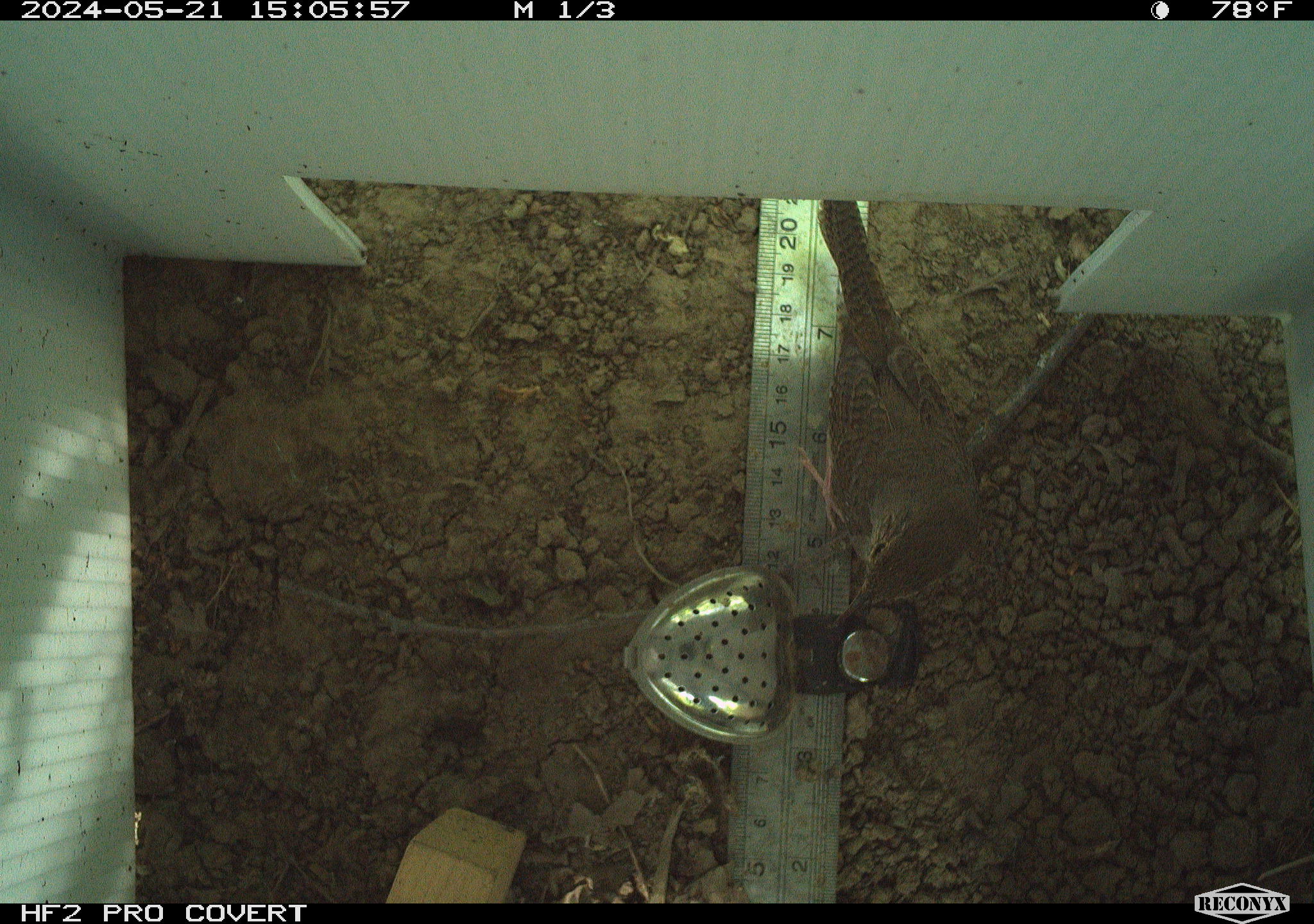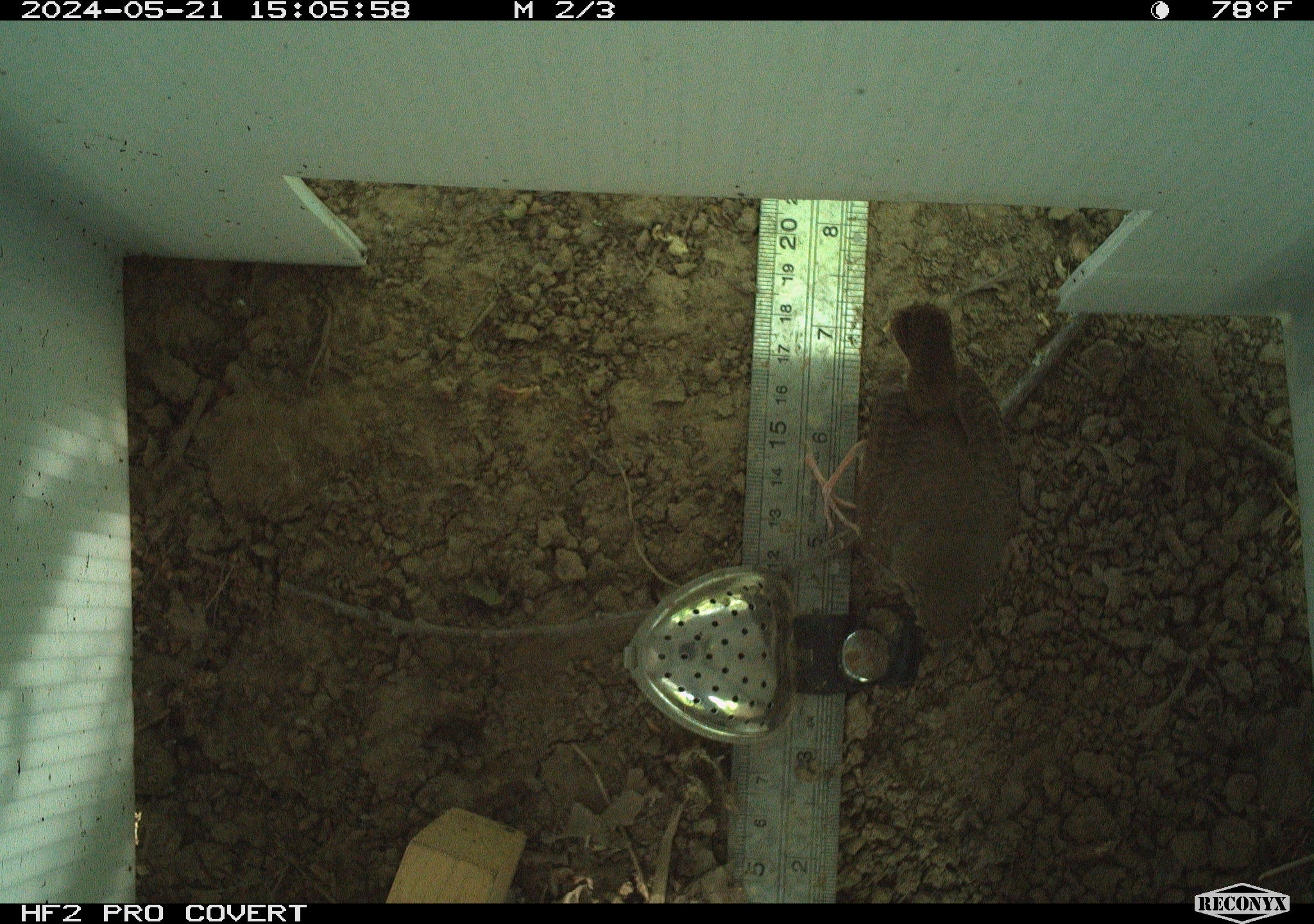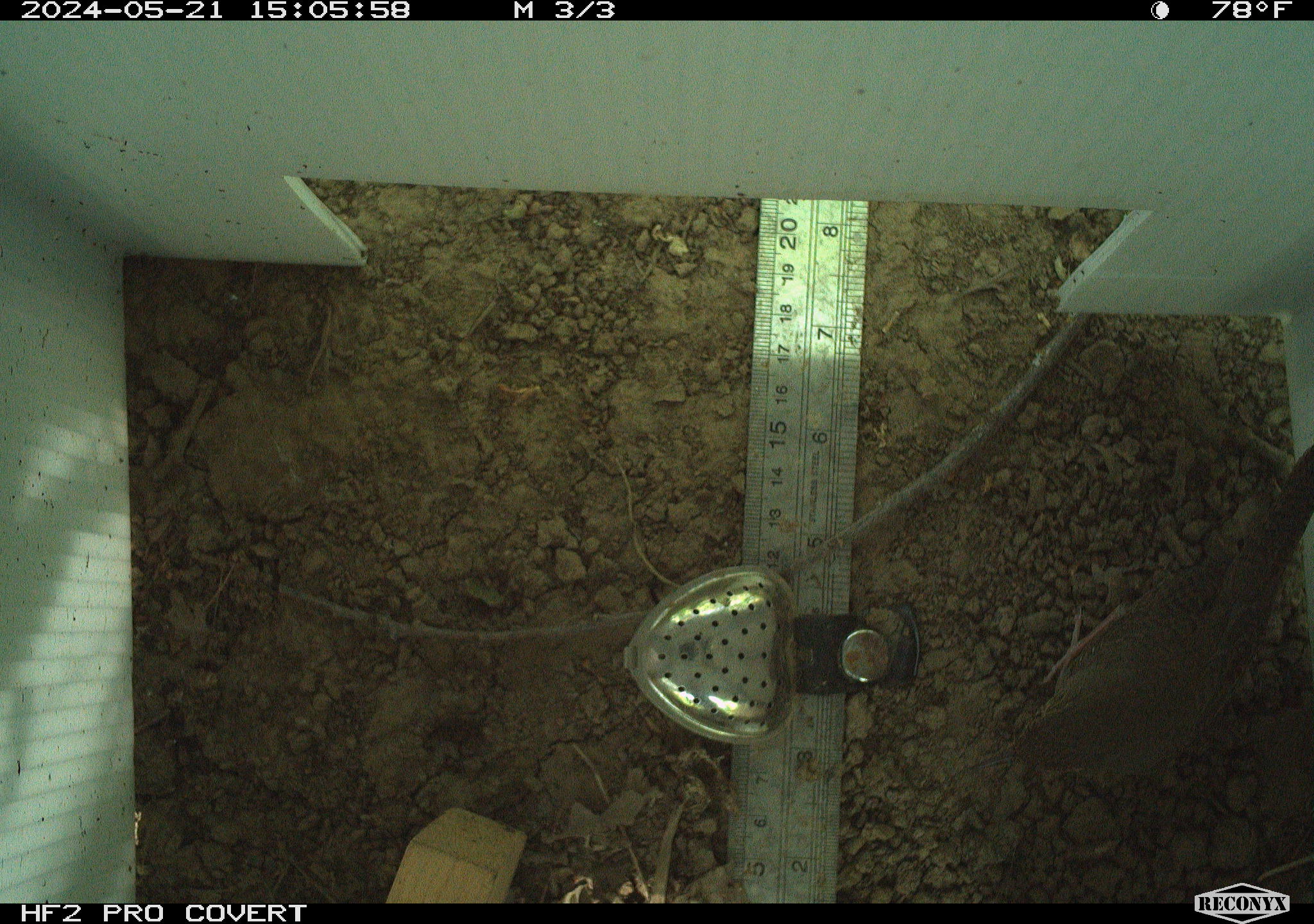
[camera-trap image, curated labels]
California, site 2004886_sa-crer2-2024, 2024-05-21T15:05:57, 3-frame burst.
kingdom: Animalia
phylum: Chordata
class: Aves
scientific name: Aves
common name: bird